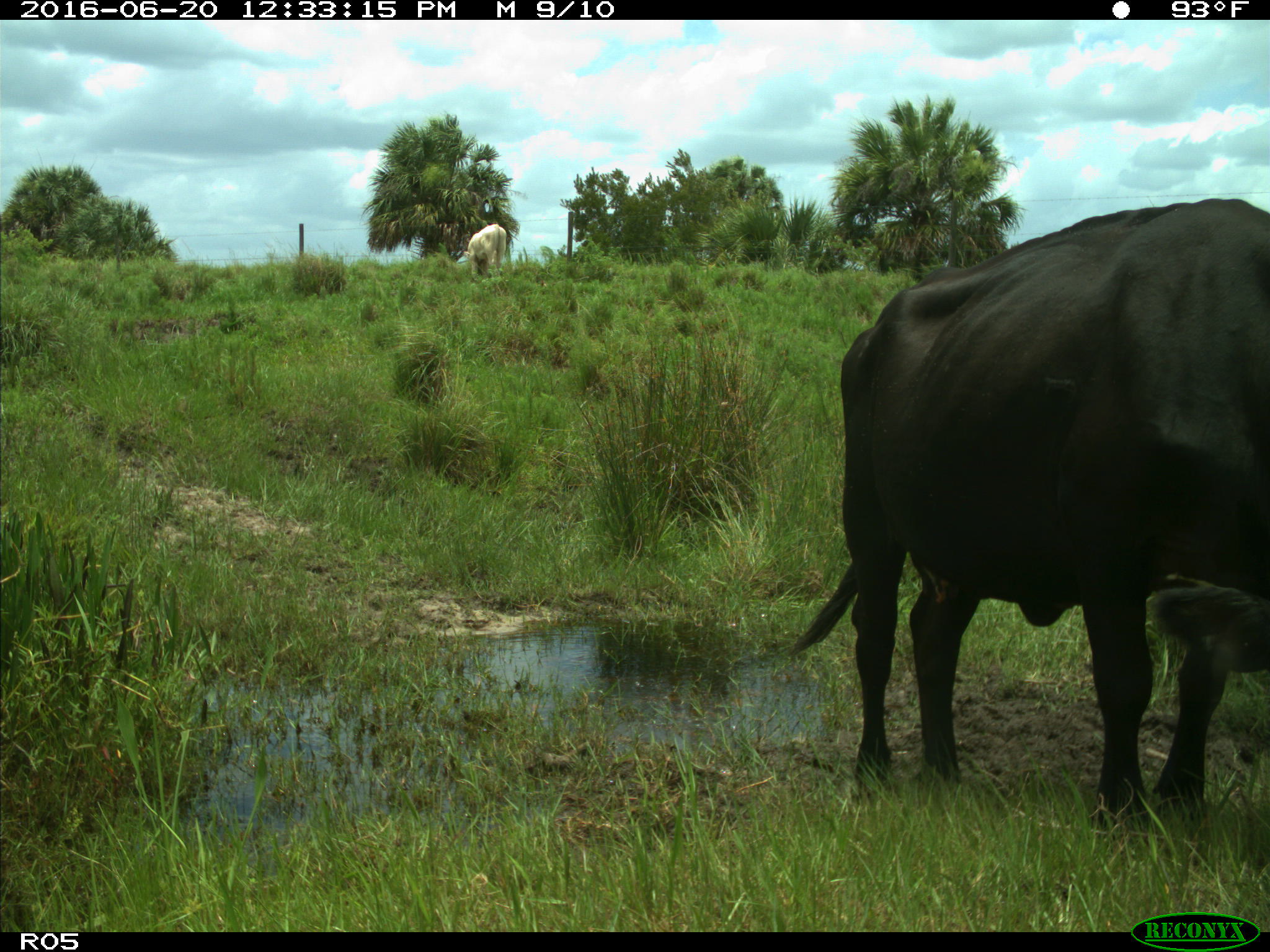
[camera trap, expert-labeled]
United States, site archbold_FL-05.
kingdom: Animalia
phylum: Chordata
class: Mammalia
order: Artiodactyla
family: Bovidae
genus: Bos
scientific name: Bos taurus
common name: domestic cow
Bos taurus (domestic cow).